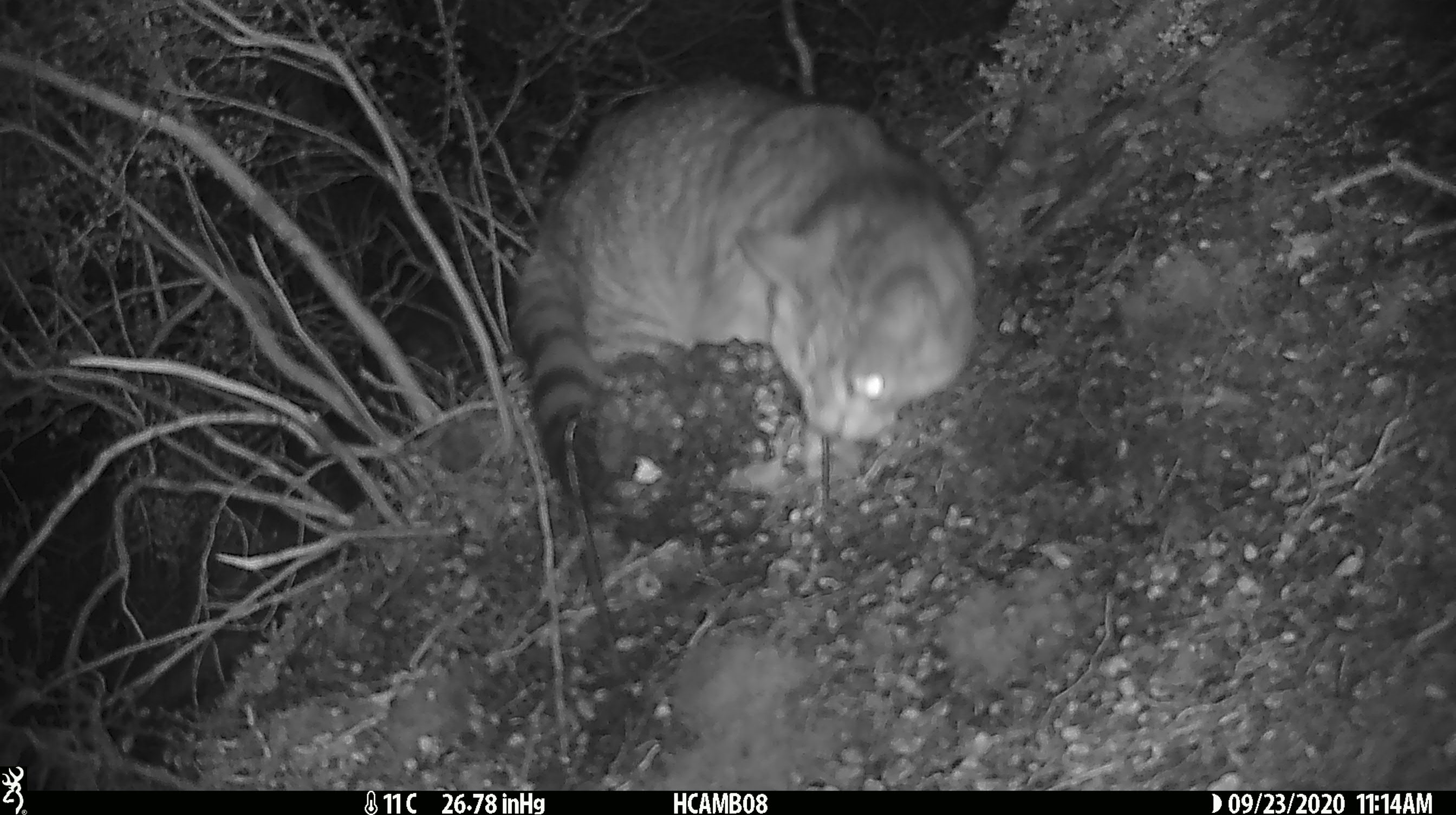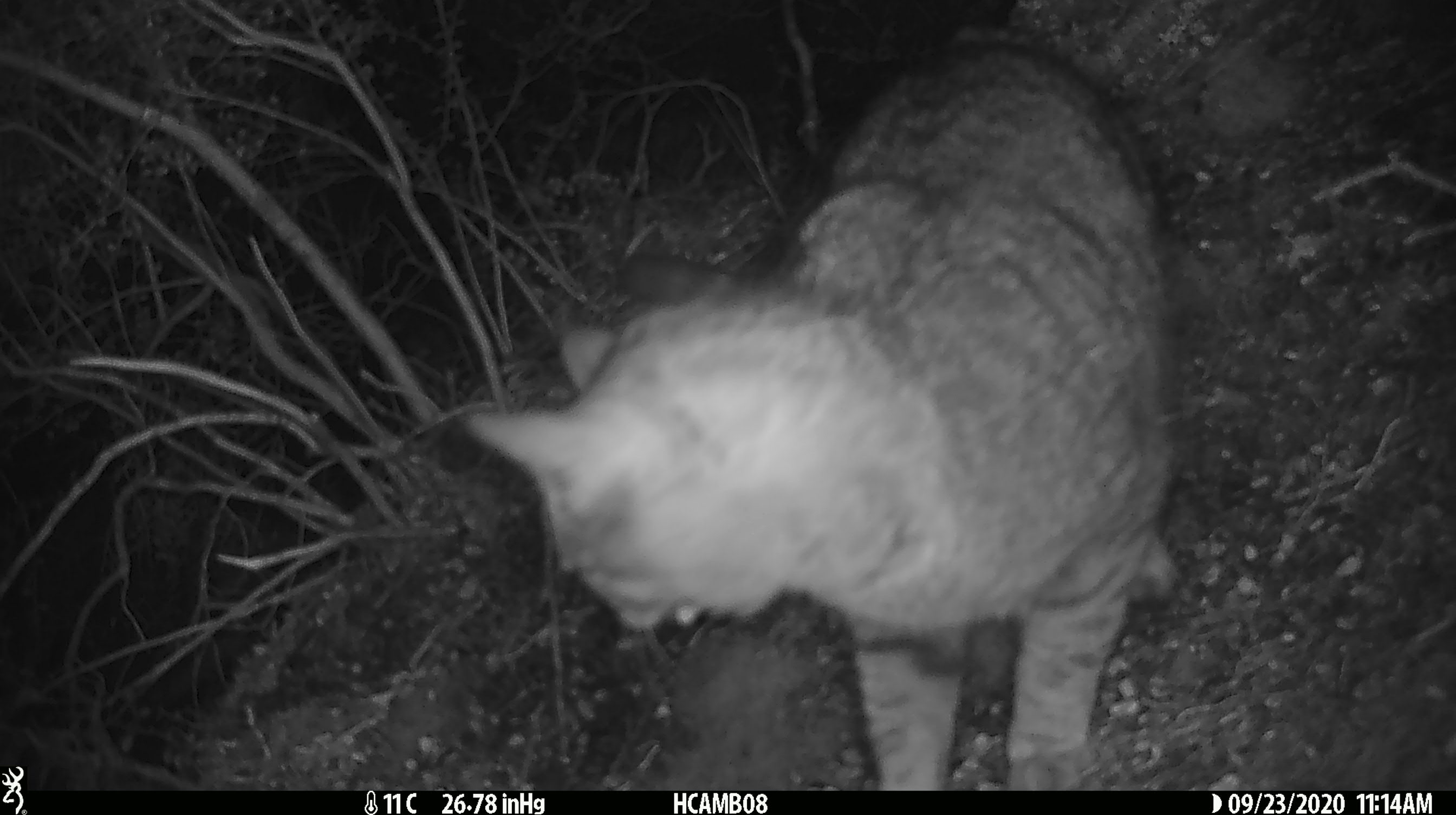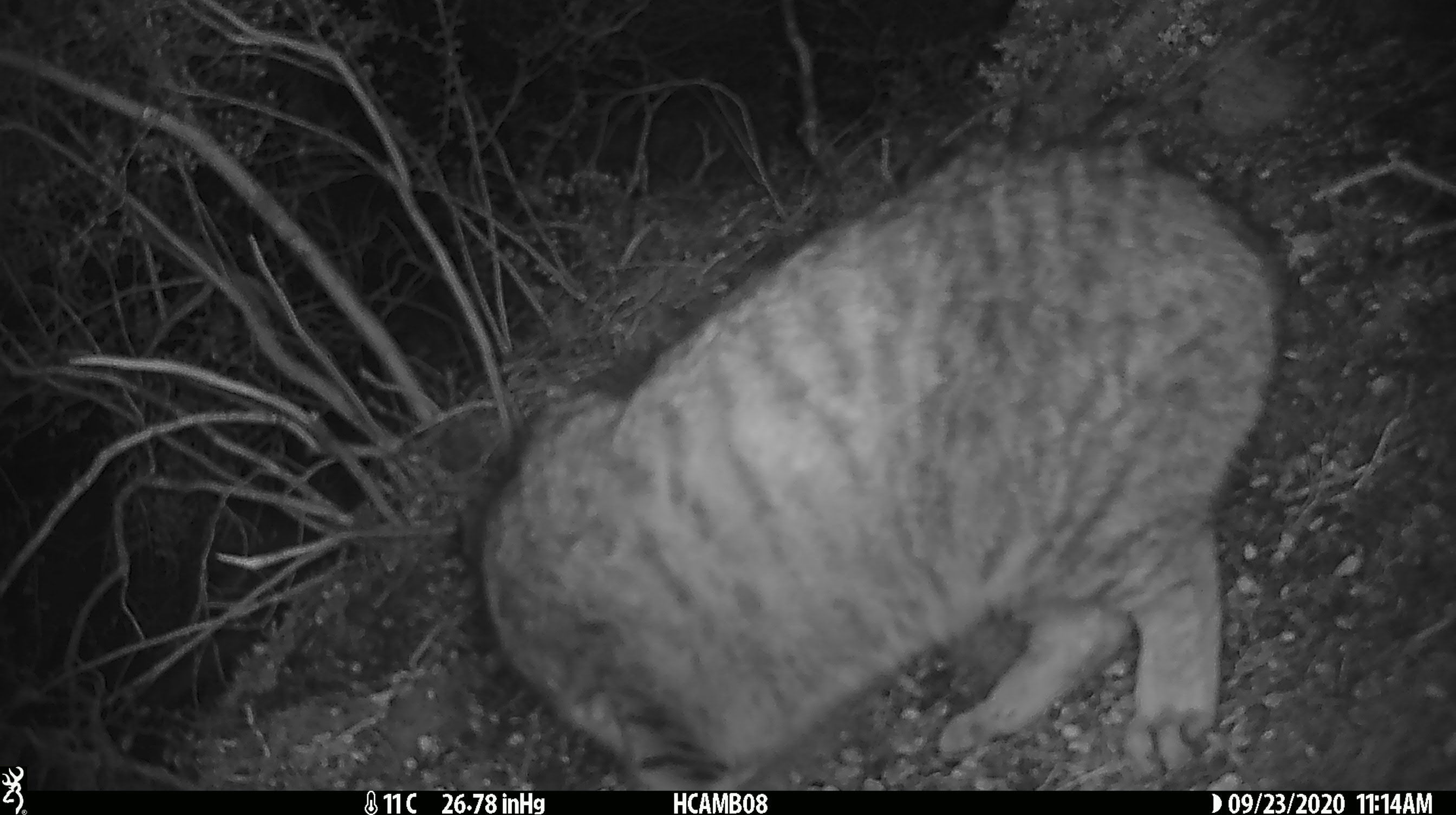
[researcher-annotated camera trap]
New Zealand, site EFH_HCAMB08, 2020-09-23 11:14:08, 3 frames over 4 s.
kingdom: Animalia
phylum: Chordata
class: Mammalia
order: Carnivora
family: Felidae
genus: Felis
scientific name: Felis catus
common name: domestic cat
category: cat